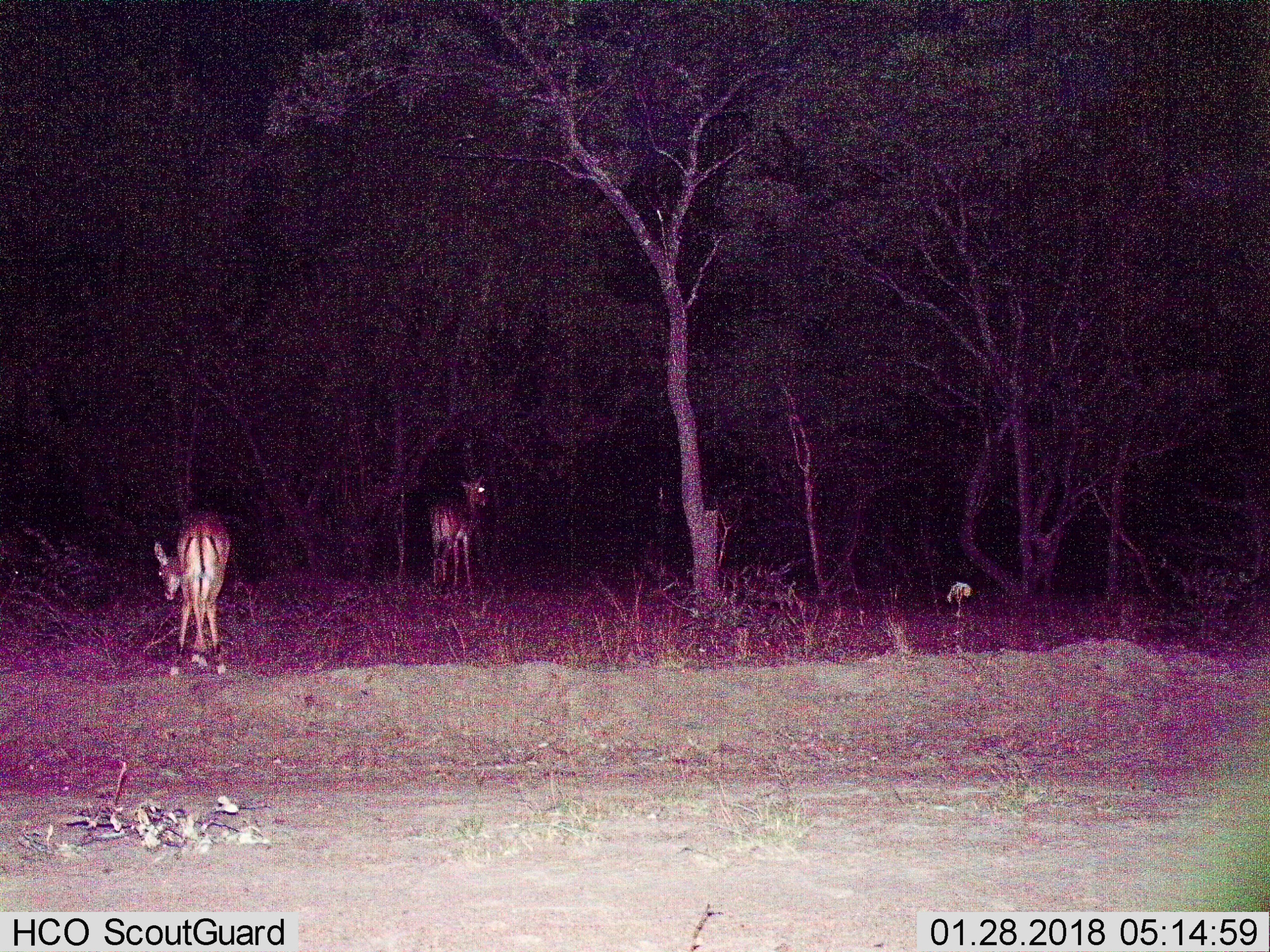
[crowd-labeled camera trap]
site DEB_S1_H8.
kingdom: Animalia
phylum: Chordata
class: Mammalia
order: Artiodactyla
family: Bovidae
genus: Aepyceros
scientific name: Aepyceros melampus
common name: impala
Impala (Aepyceros melampus), count 2. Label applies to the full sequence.